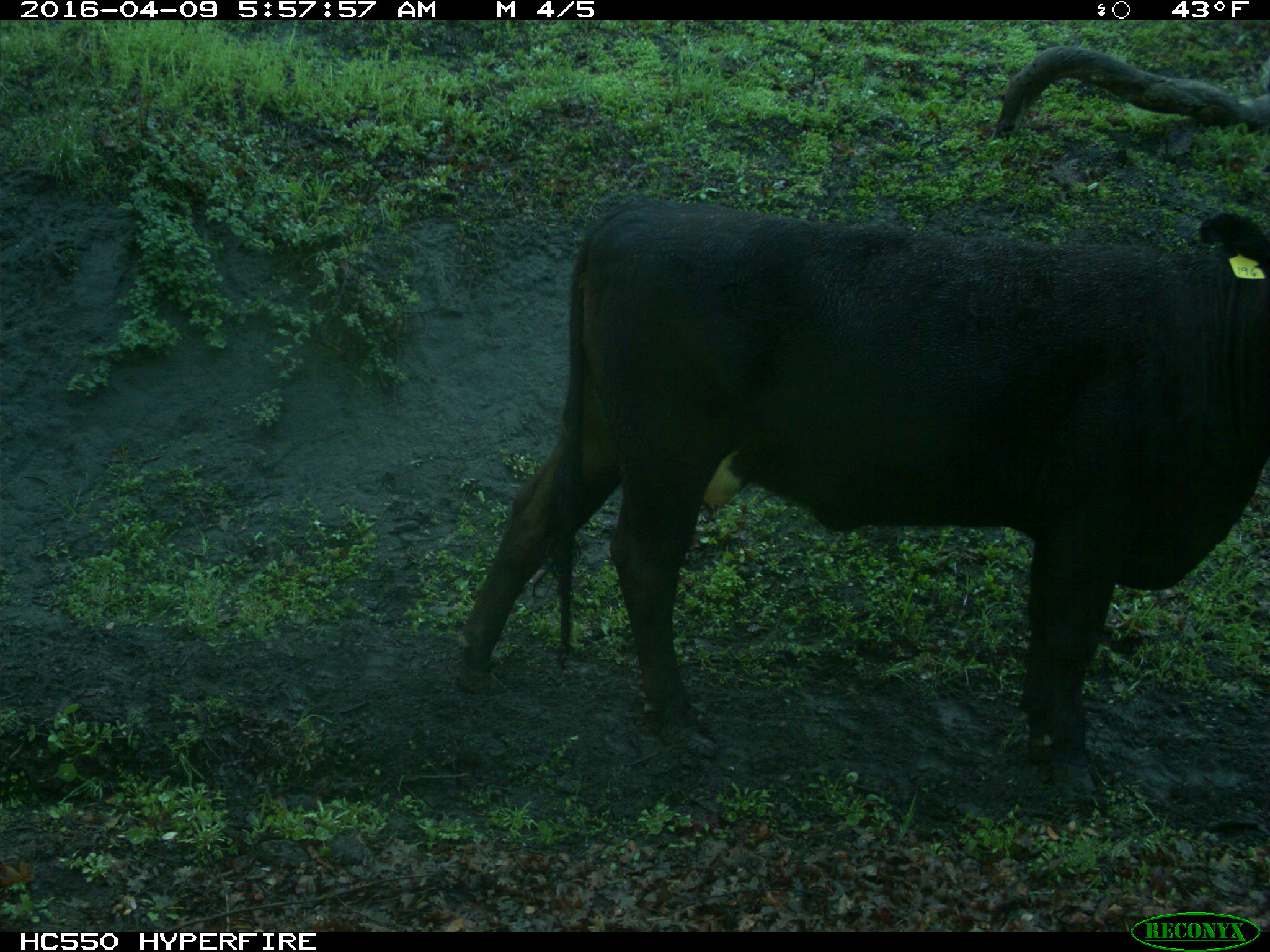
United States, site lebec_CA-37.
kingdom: Animalia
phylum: Chordata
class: Mammalia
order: Artiodactyla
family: Bovidae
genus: Bos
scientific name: Bos taurus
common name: domestic cow